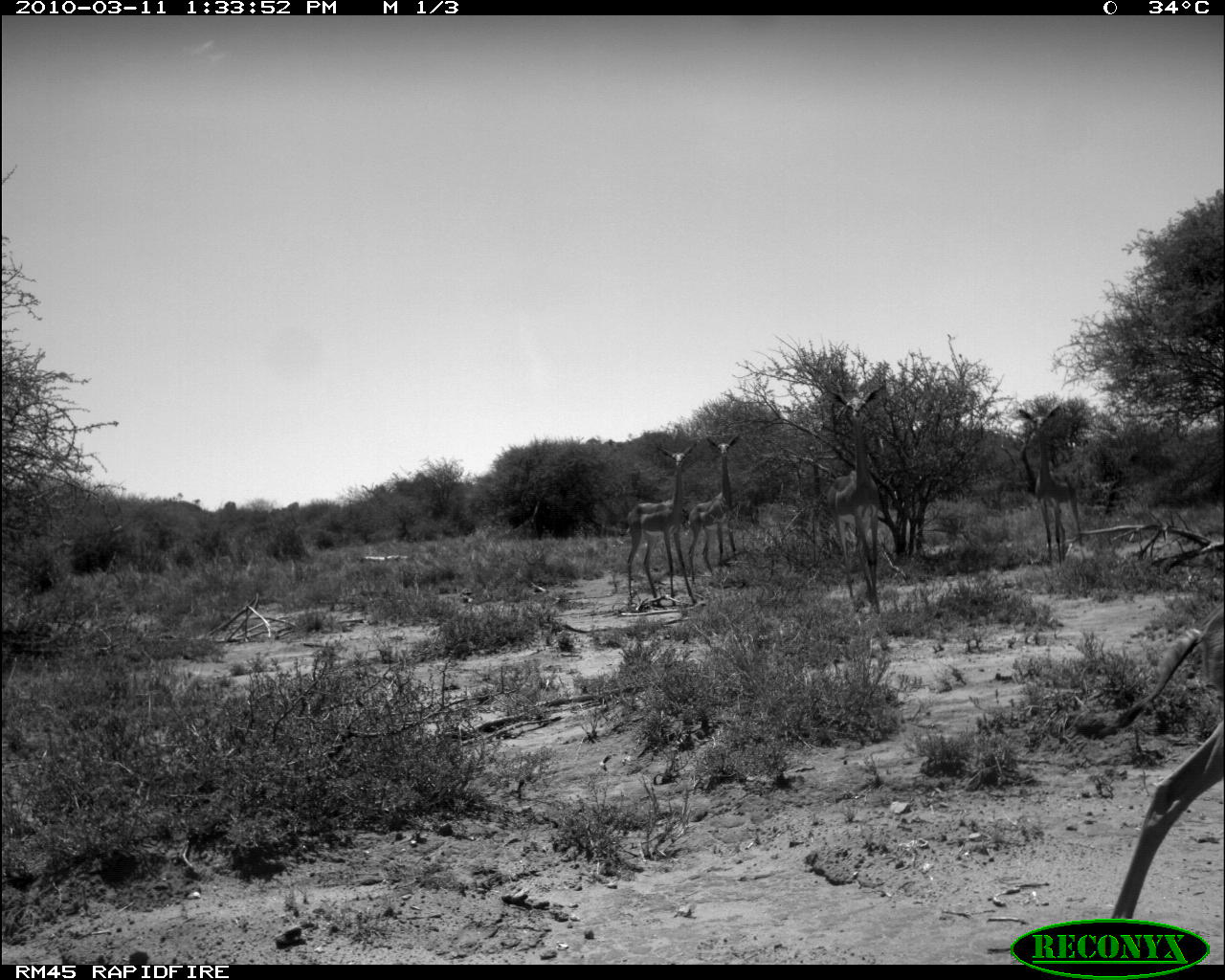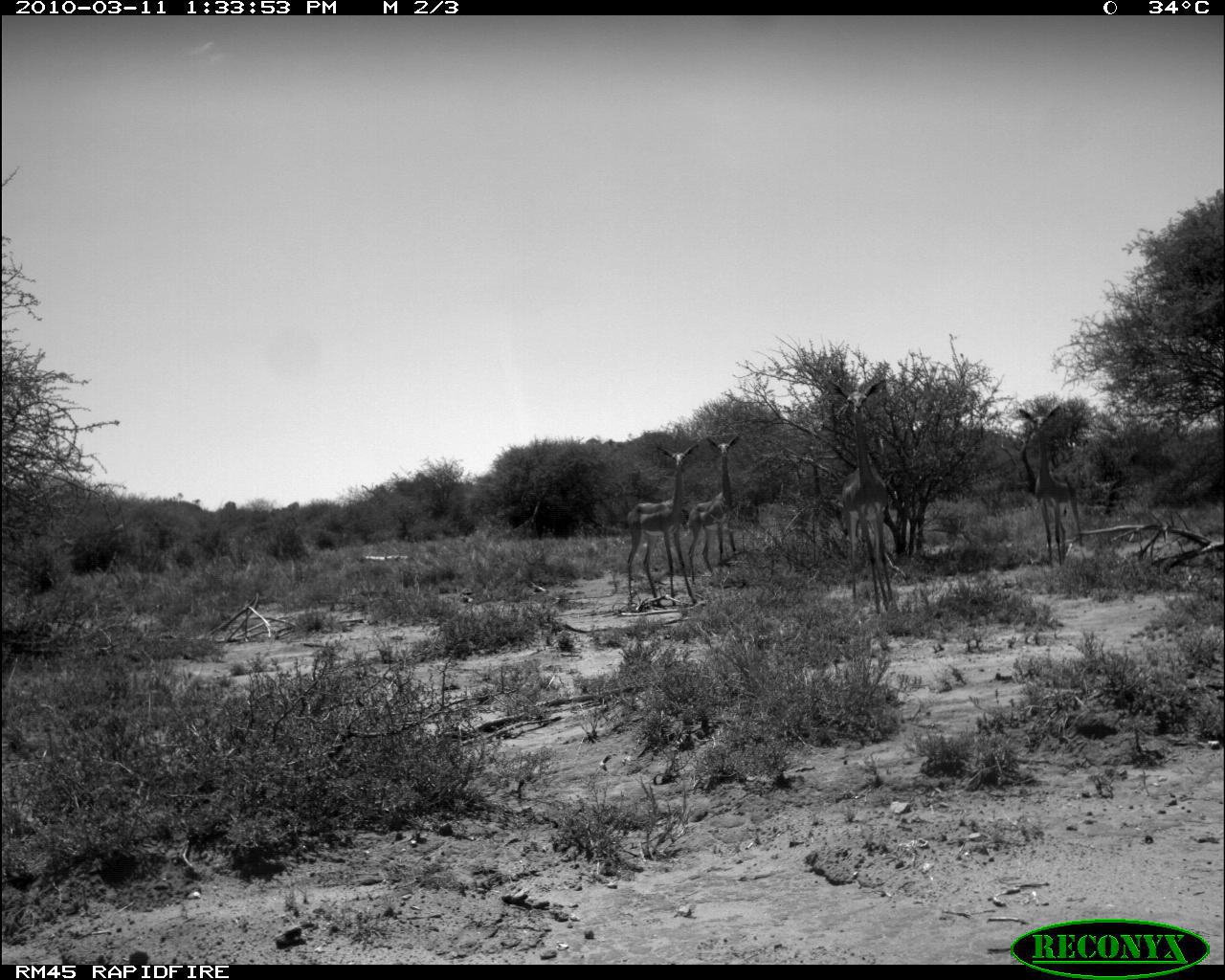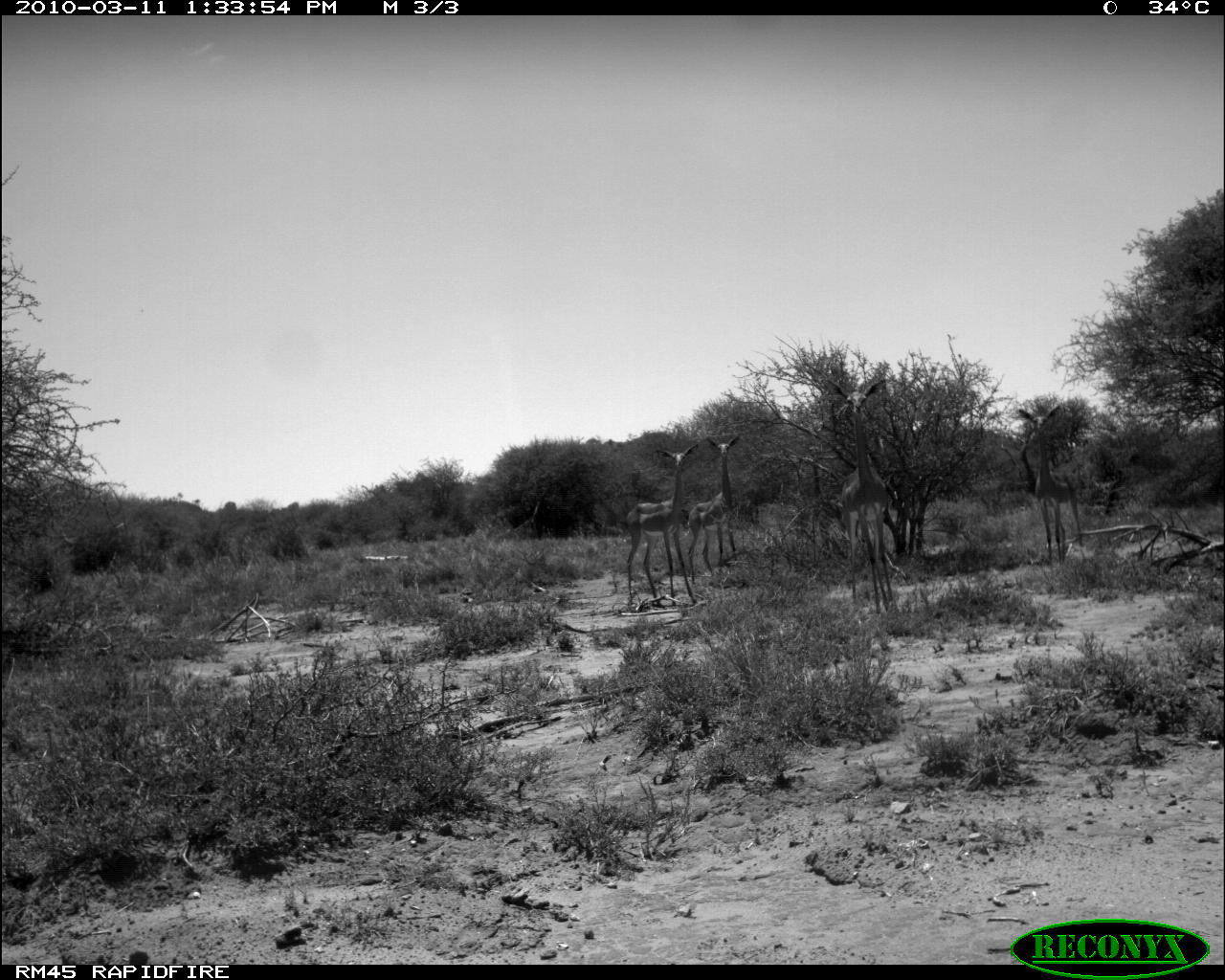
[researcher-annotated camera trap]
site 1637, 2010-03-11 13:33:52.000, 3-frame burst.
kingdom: Animalia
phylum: Chordata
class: Mammalia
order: Artiodactyla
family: Bovidae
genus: Litocranius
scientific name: Litocranius walleri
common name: gerenuk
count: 5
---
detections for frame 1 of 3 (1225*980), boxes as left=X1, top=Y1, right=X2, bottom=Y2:
litocranius walleri: left=1066, top=594, right=1225, bottom=916; left=816, top=385, right=890, bottom=616; left=621, top=441, right=699, bottom=607; left=1011, top=405, right=1079, bottom=566; left=687, top=435, right=741, bottom=577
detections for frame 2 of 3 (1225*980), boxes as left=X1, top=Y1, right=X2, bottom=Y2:
litocranius walleri: left=824, top=377, right=905, bottom=613; left=622, top=443, right=699, bottom=603; left=1015, top=404, right=1087, bottom=567; left=688, top=434, right=741, bottom=574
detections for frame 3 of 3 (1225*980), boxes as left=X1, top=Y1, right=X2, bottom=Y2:
litocranius walleri: left=829, top=376, right=894, bottom=613; left=623, top=444, right=699, bottom=604; left=1018, top=406, right=1087, bottom=563; left=686, top=432, right=743, bottom=585